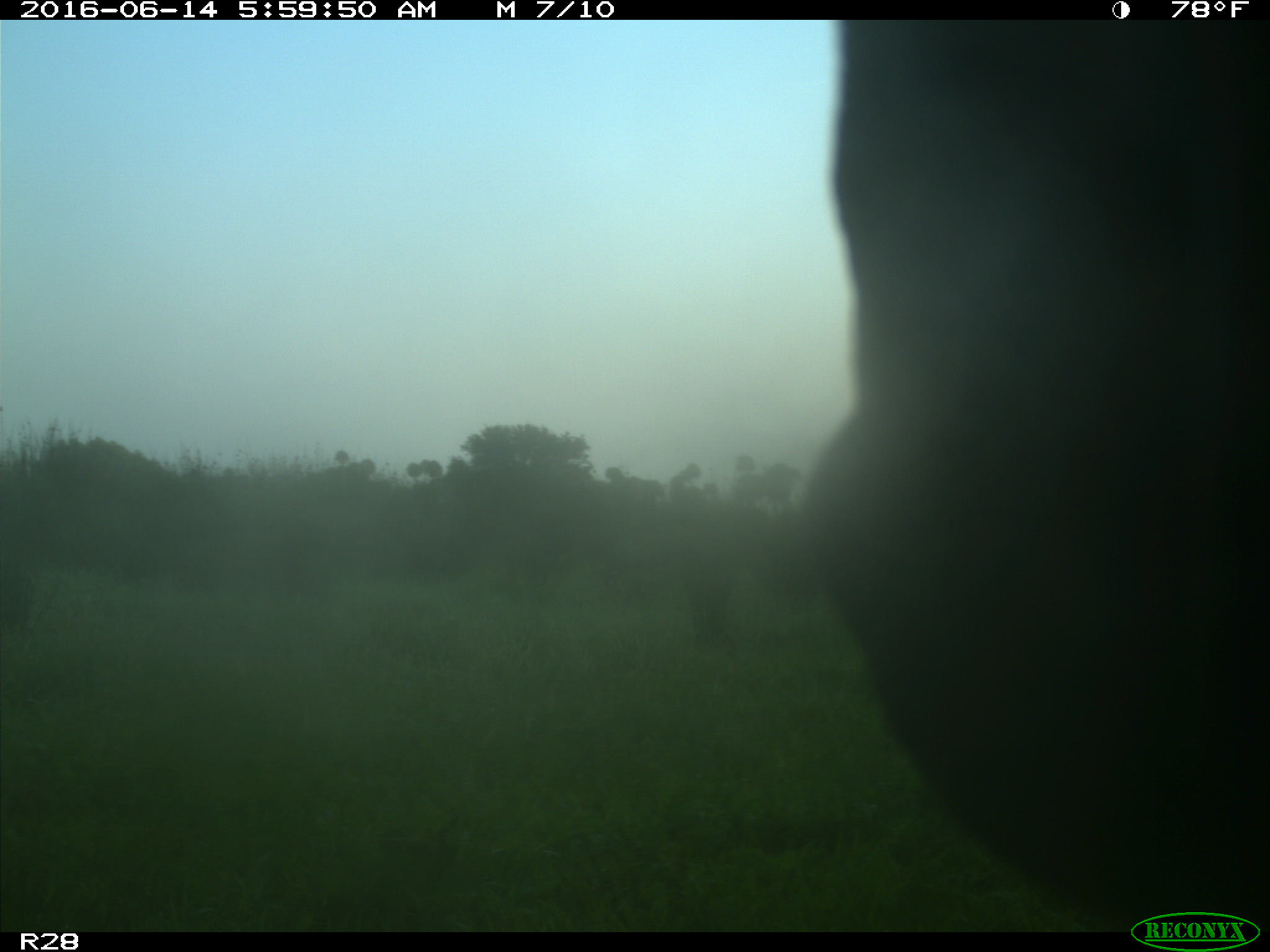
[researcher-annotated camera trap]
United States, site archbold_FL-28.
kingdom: Animalia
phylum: Chordata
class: Mammalia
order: Artiodactyla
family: Bovidae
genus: Bos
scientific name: Bos taurus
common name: domestic cow